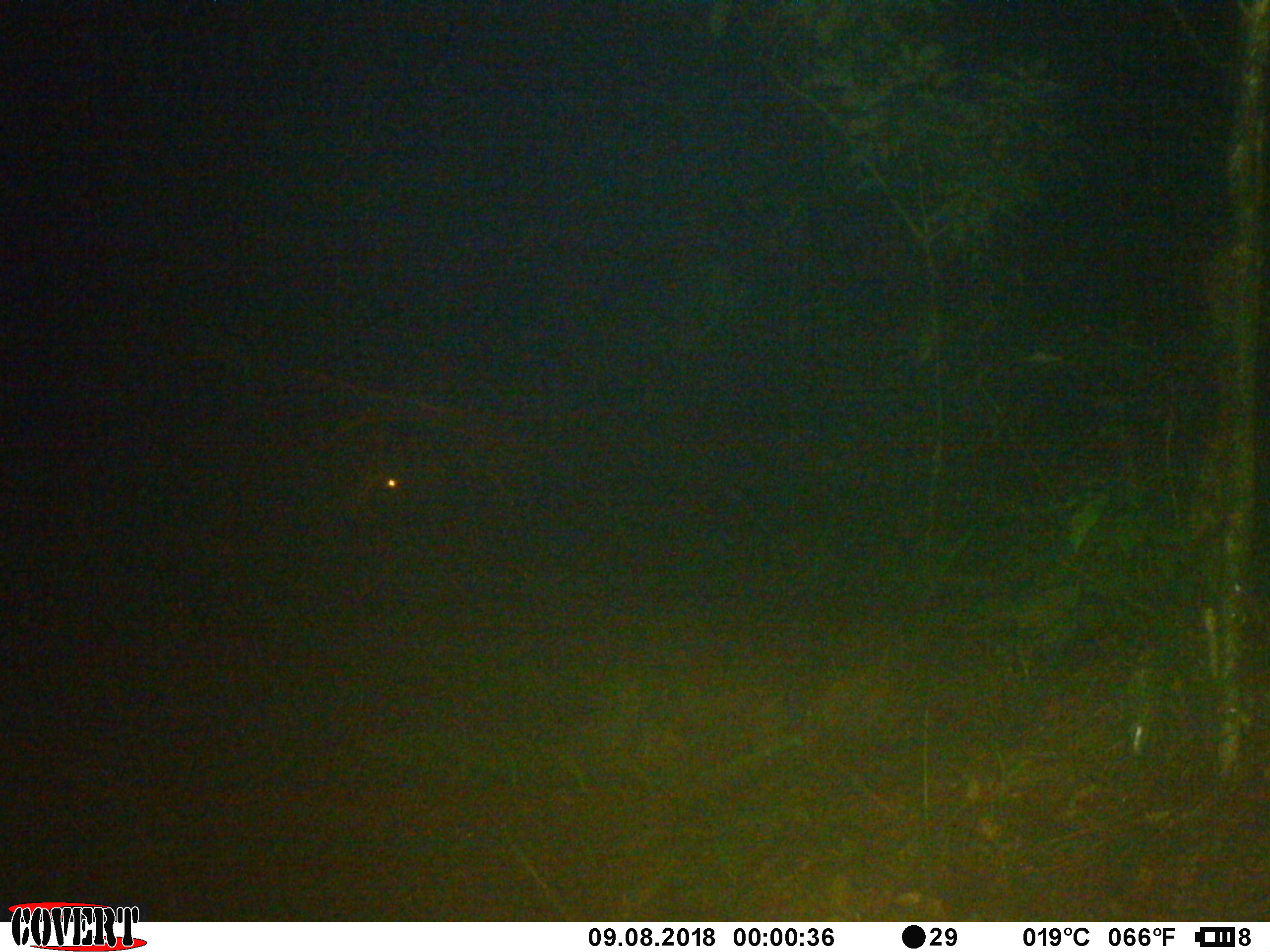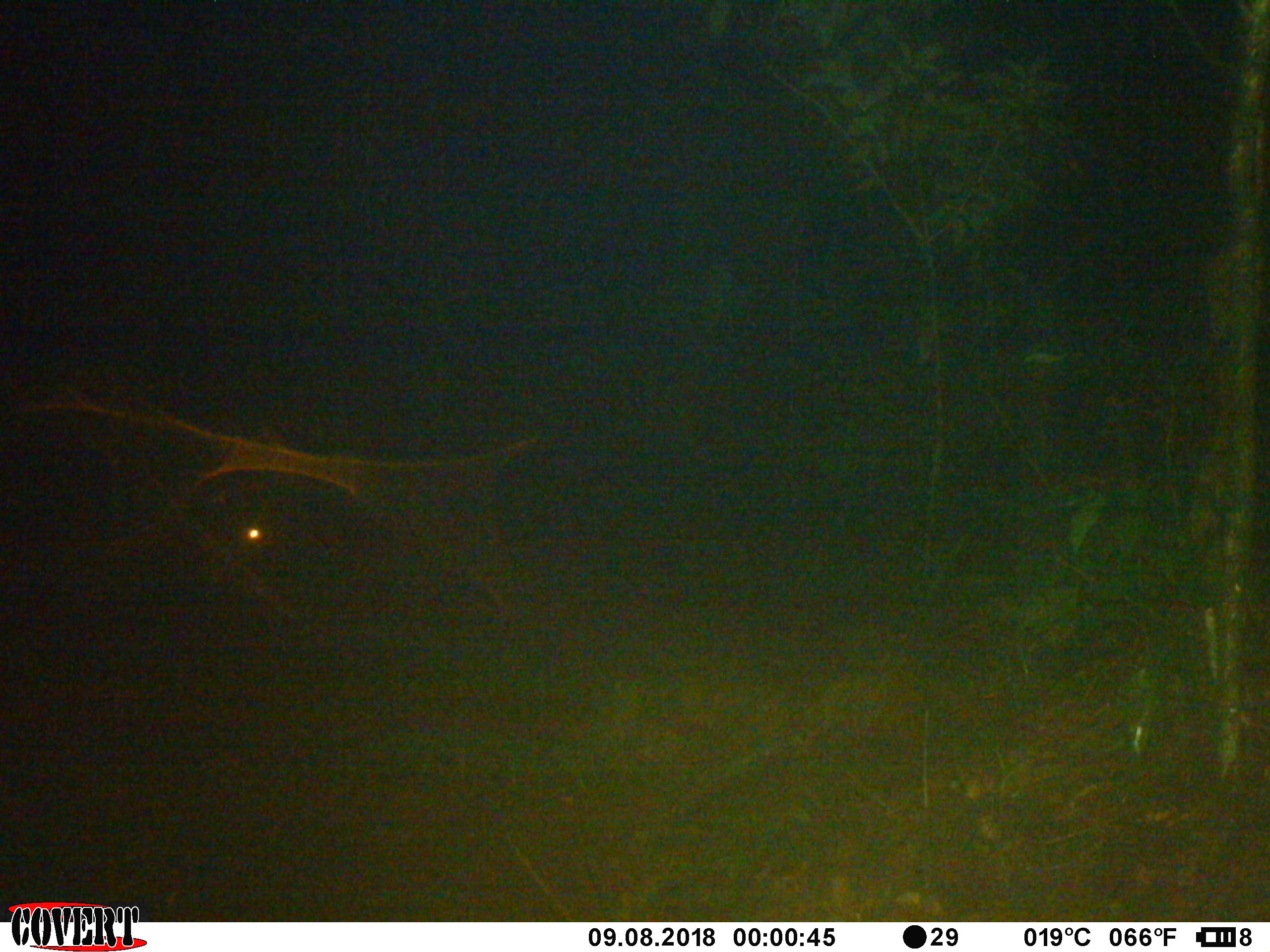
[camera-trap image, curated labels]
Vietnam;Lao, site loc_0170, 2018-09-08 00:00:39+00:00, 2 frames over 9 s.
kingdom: Animalia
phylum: Chordata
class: Mammalia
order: Artiodactyla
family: Cervidae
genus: Muntiacus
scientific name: Muntiacus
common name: muntjacs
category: unidentified muntjac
Unidentified muntjac (muntjacs) (Muntiacus). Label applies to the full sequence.